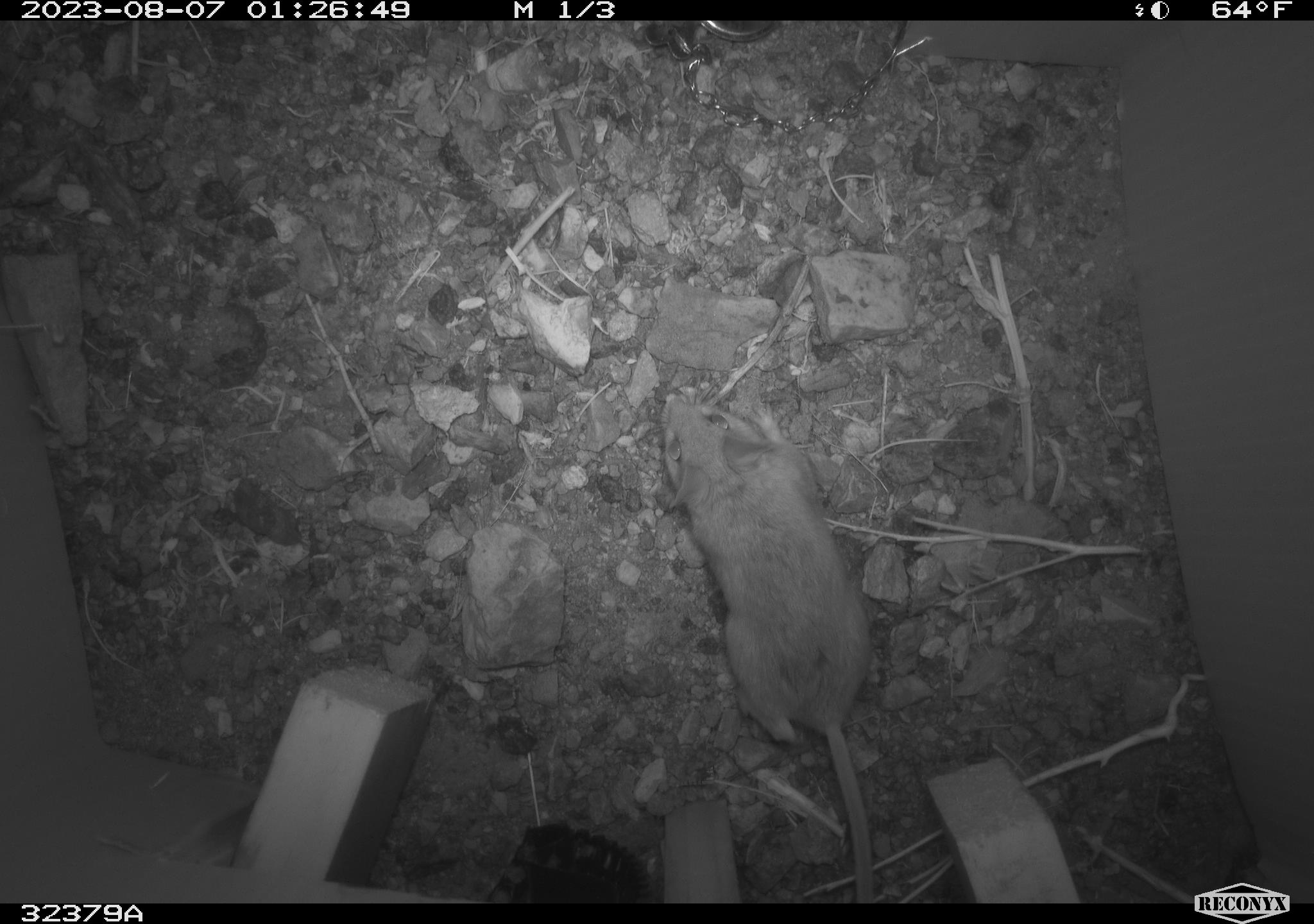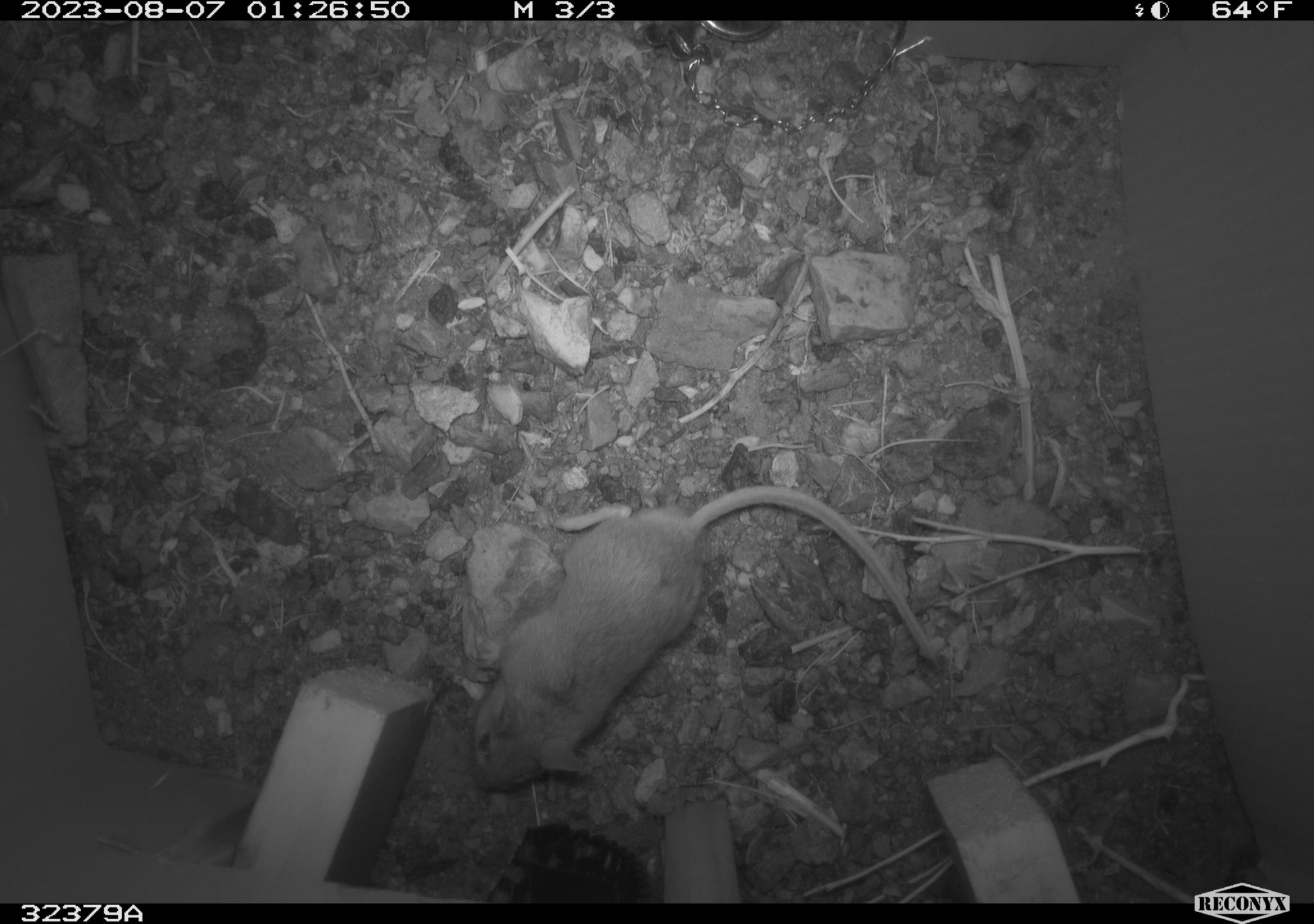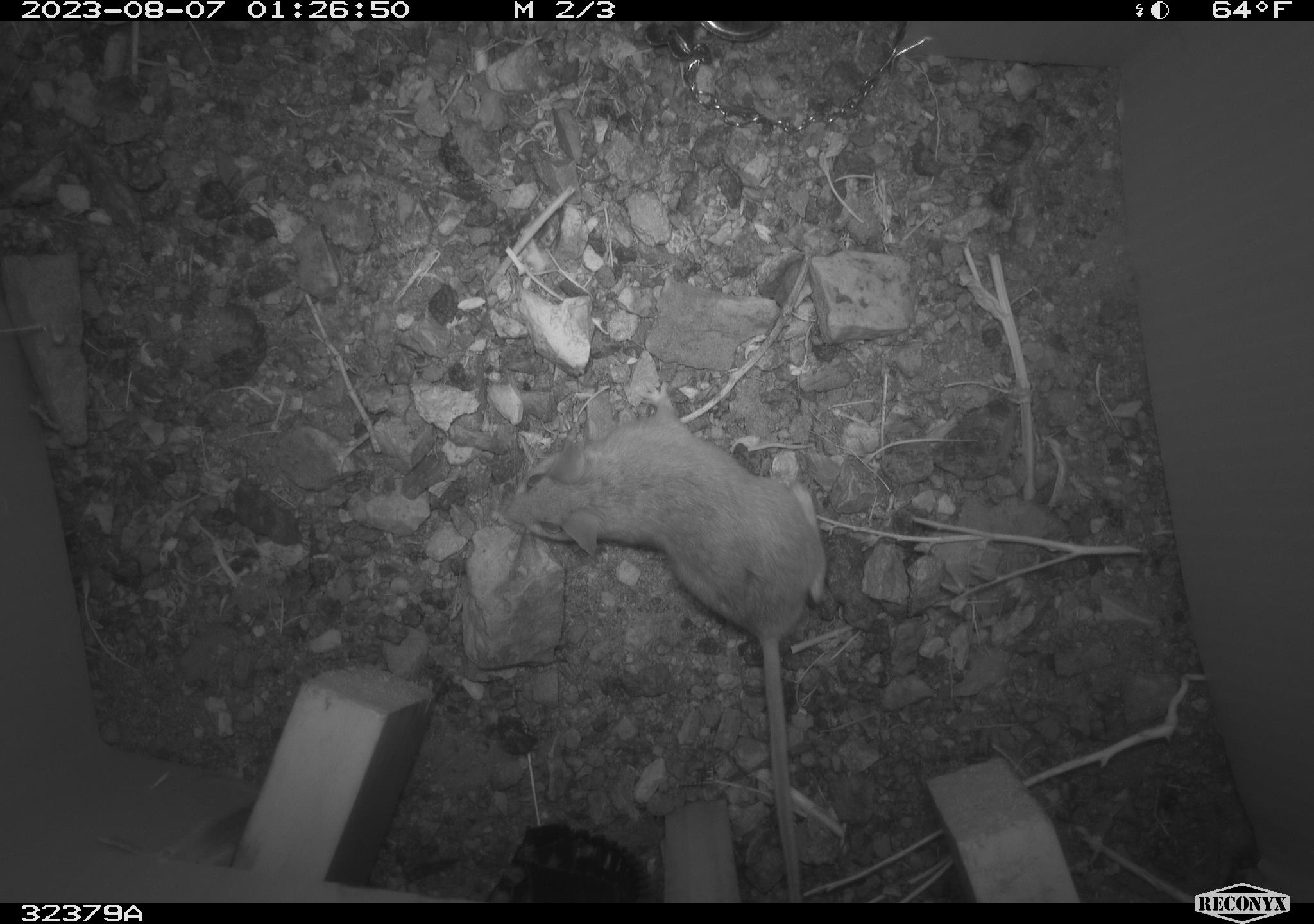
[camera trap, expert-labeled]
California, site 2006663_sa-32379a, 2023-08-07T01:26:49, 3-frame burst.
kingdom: Animalia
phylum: Chordata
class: Mammalia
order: Rodentia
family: Cricetidae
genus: Peromyscus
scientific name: Peromyscus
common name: deer mice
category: peromyscus species